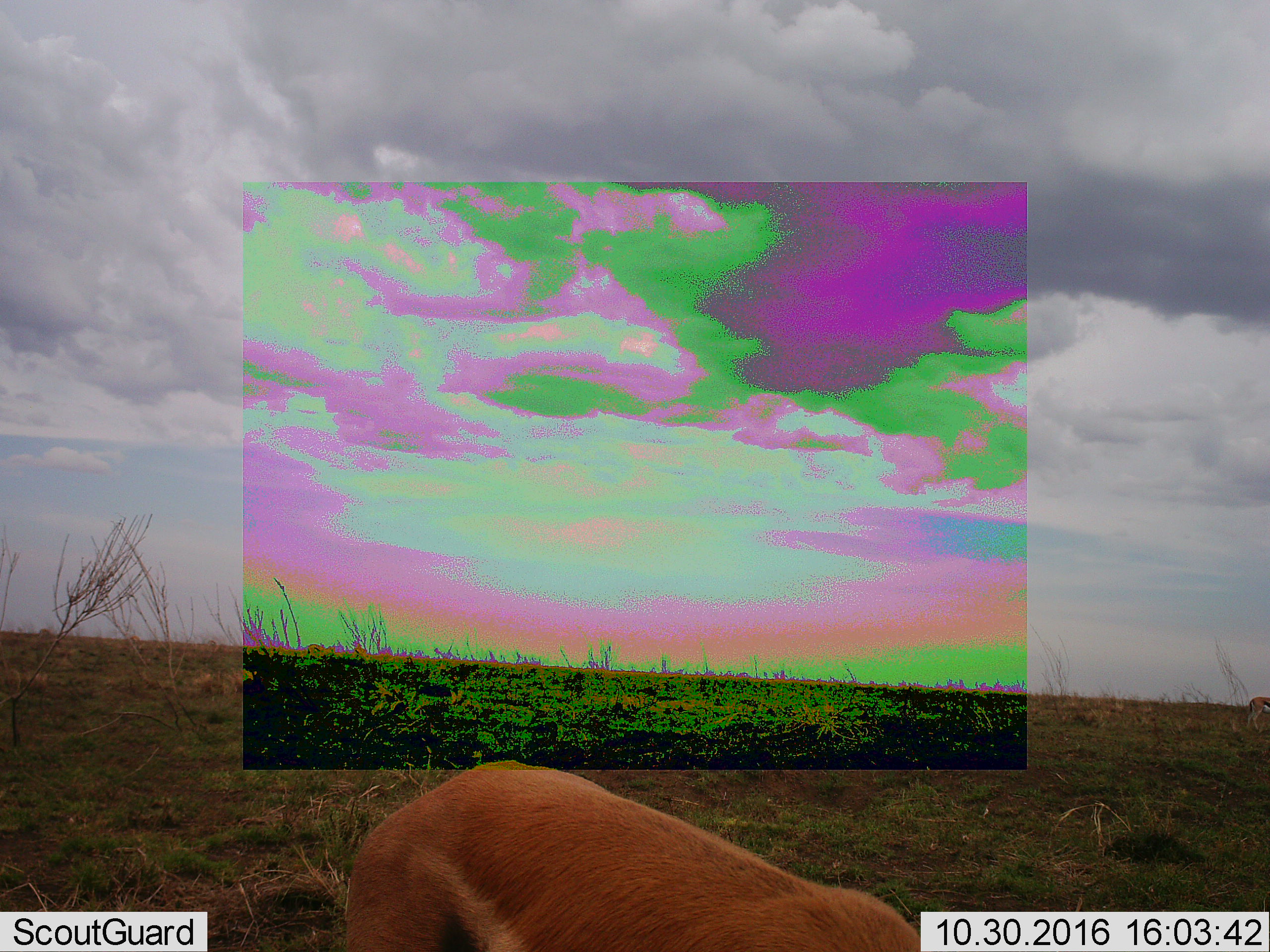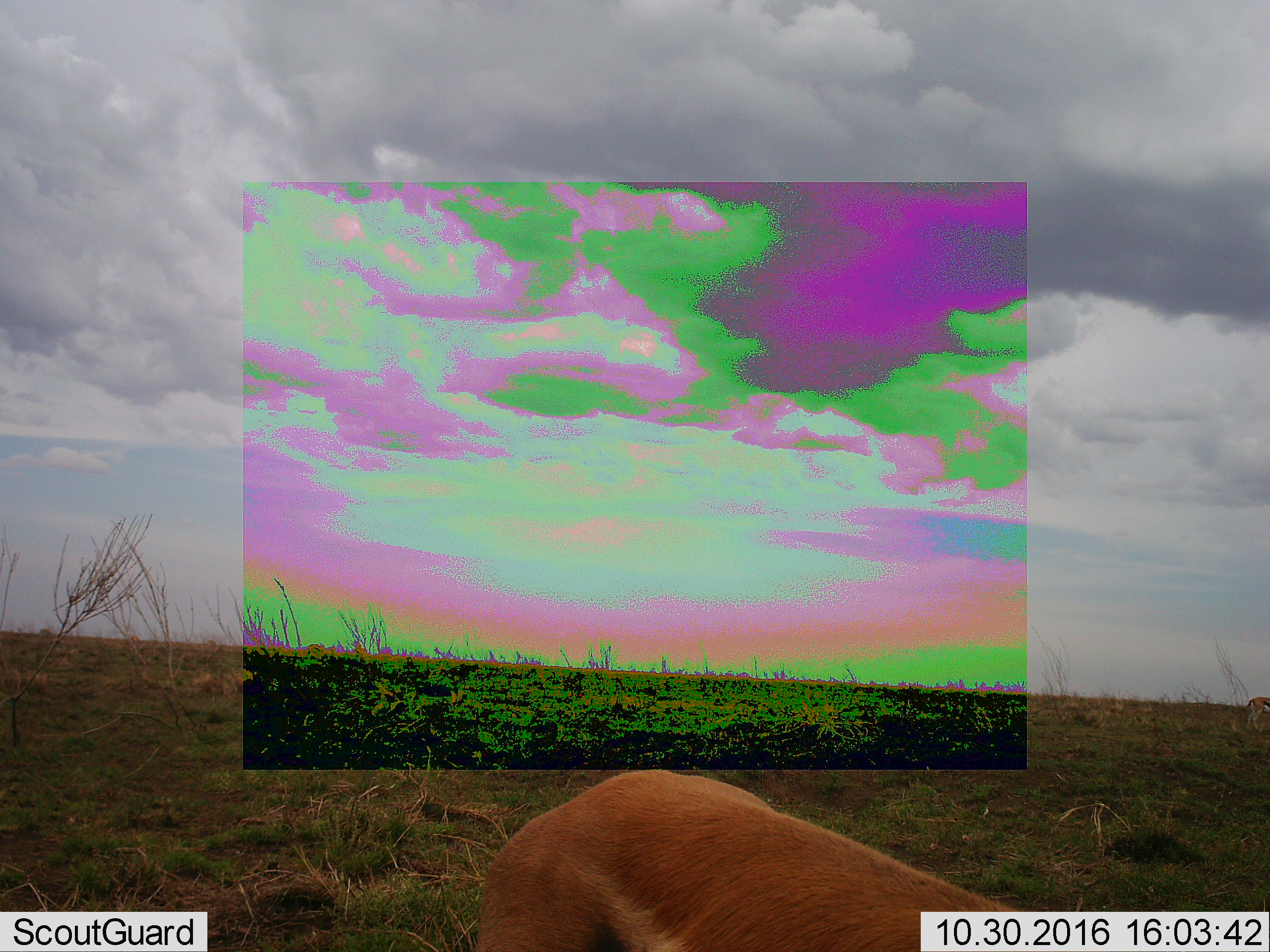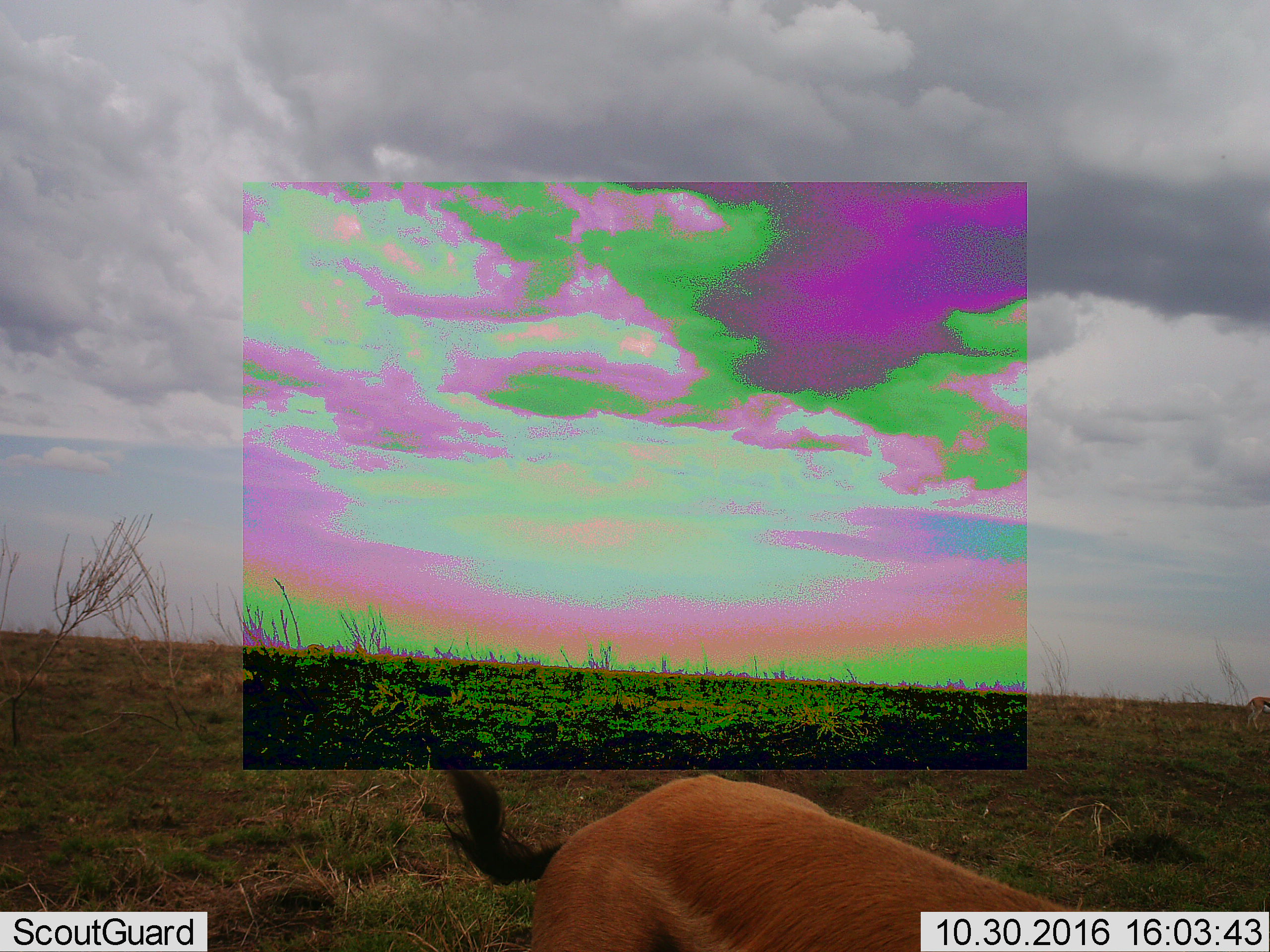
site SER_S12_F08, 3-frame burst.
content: unidentified animal